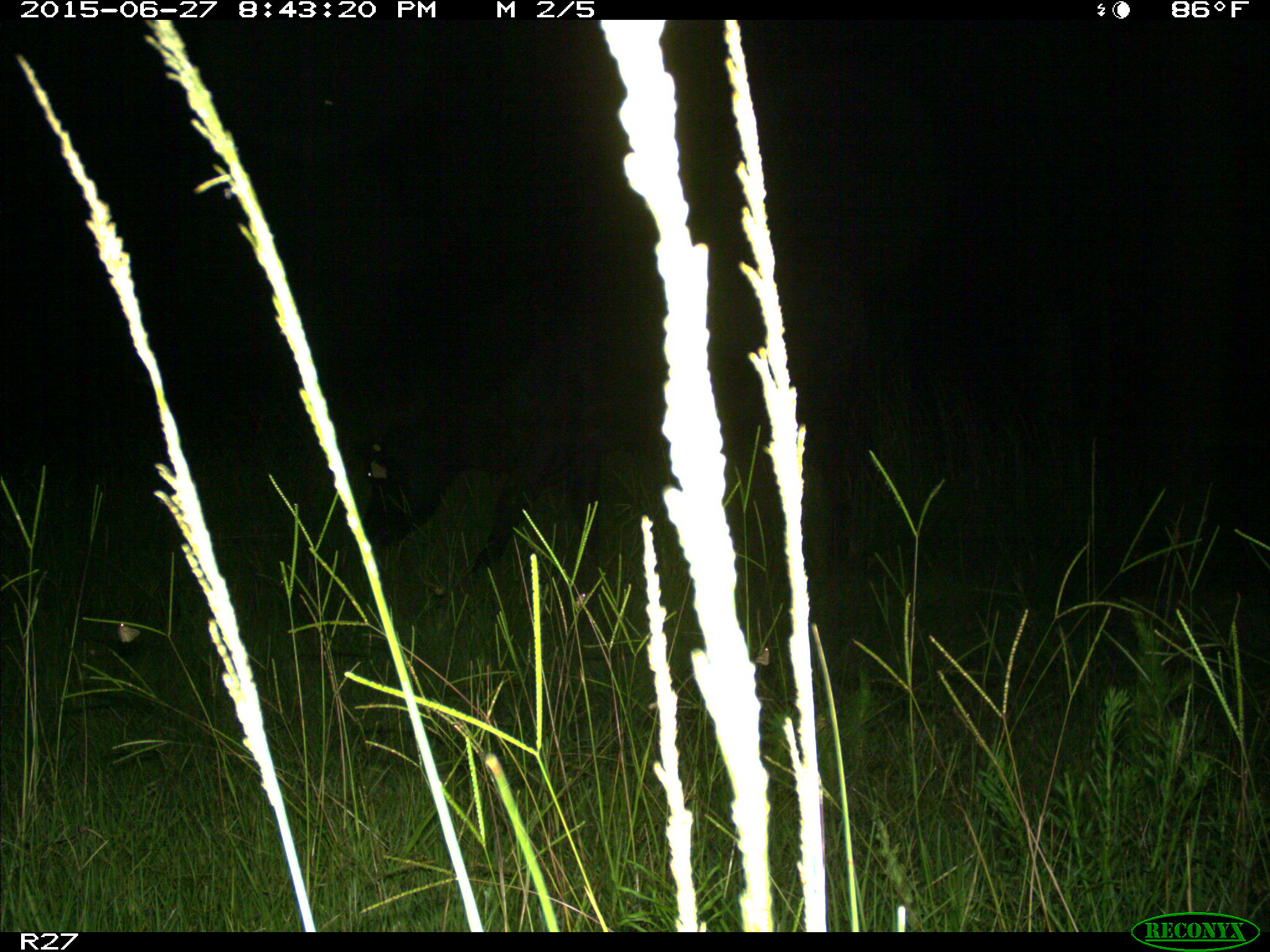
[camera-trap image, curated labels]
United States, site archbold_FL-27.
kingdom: Animalia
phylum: Chordata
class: Mammalia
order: Artiodactyla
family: Bovidae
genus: Bos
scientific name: Bos taurus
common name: domestic cow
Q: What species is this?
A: Bos taurus (domestic cow).